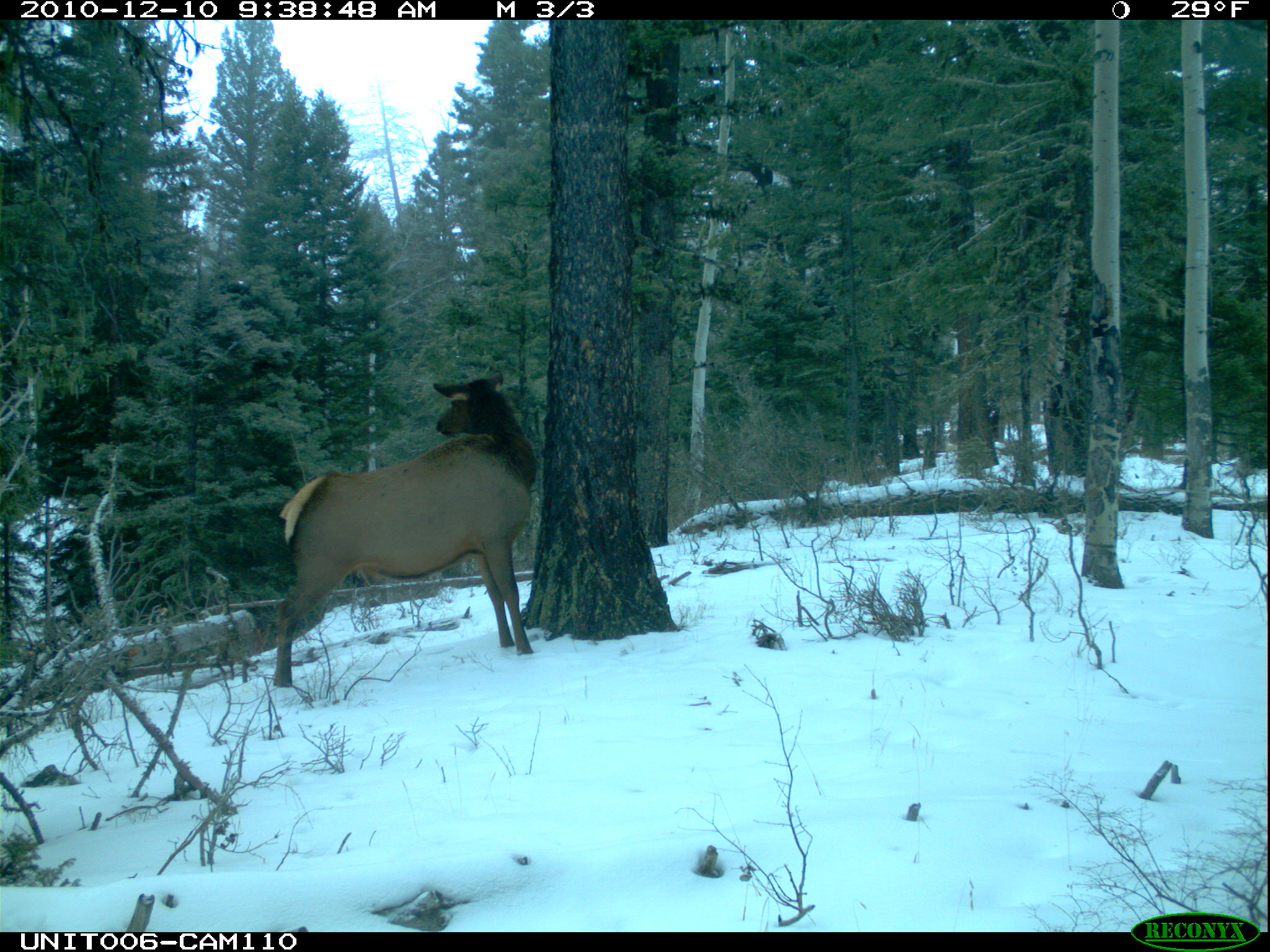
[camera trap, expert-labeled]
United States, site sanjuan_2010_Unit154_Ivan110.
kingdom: Animalia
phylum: Chordata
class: Mammalia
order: Artiodactyla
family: Cervidae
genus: Cervus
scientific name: Cervus elaphus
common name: red deer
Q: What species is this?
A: Cervus elaphus (red deer).